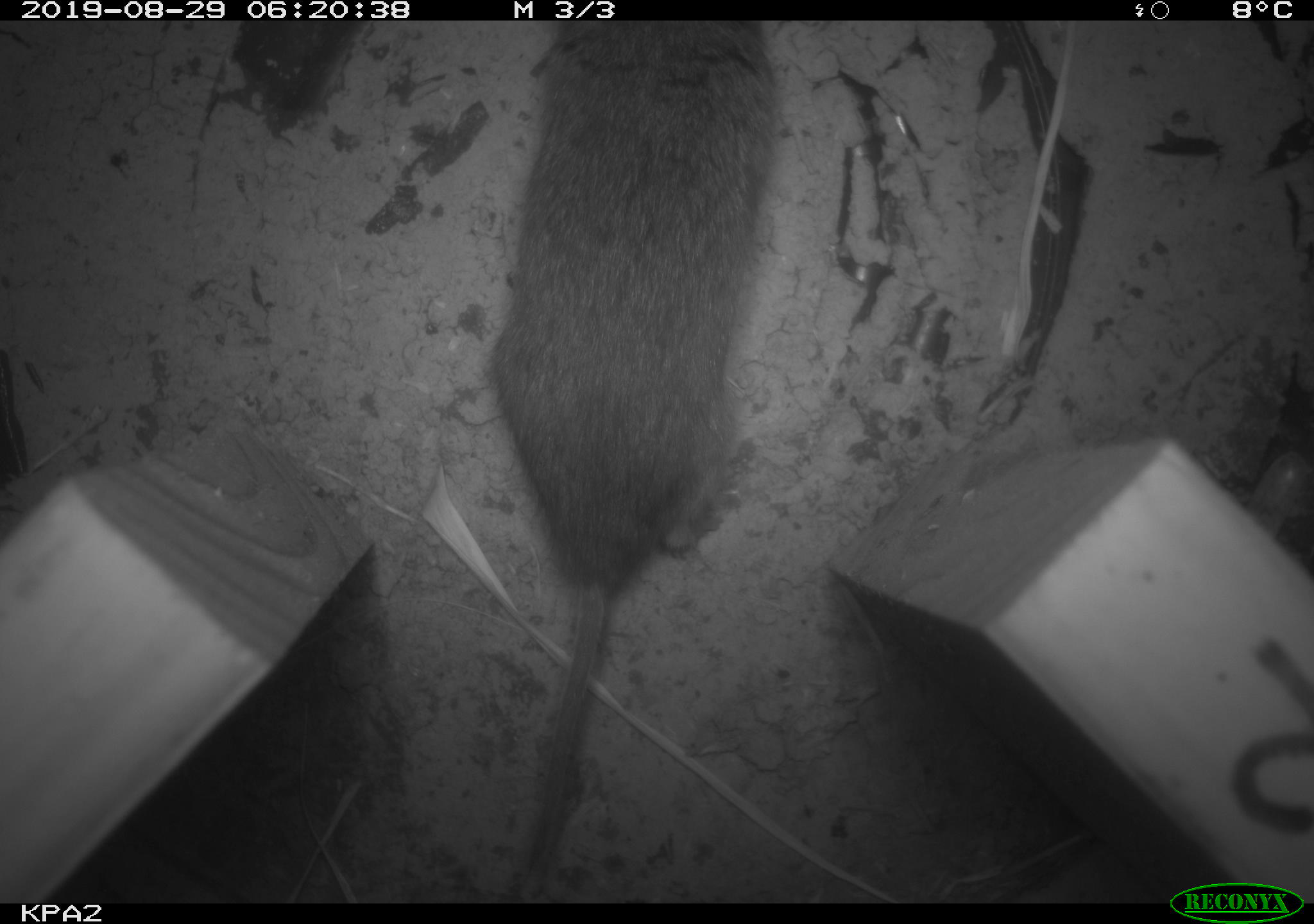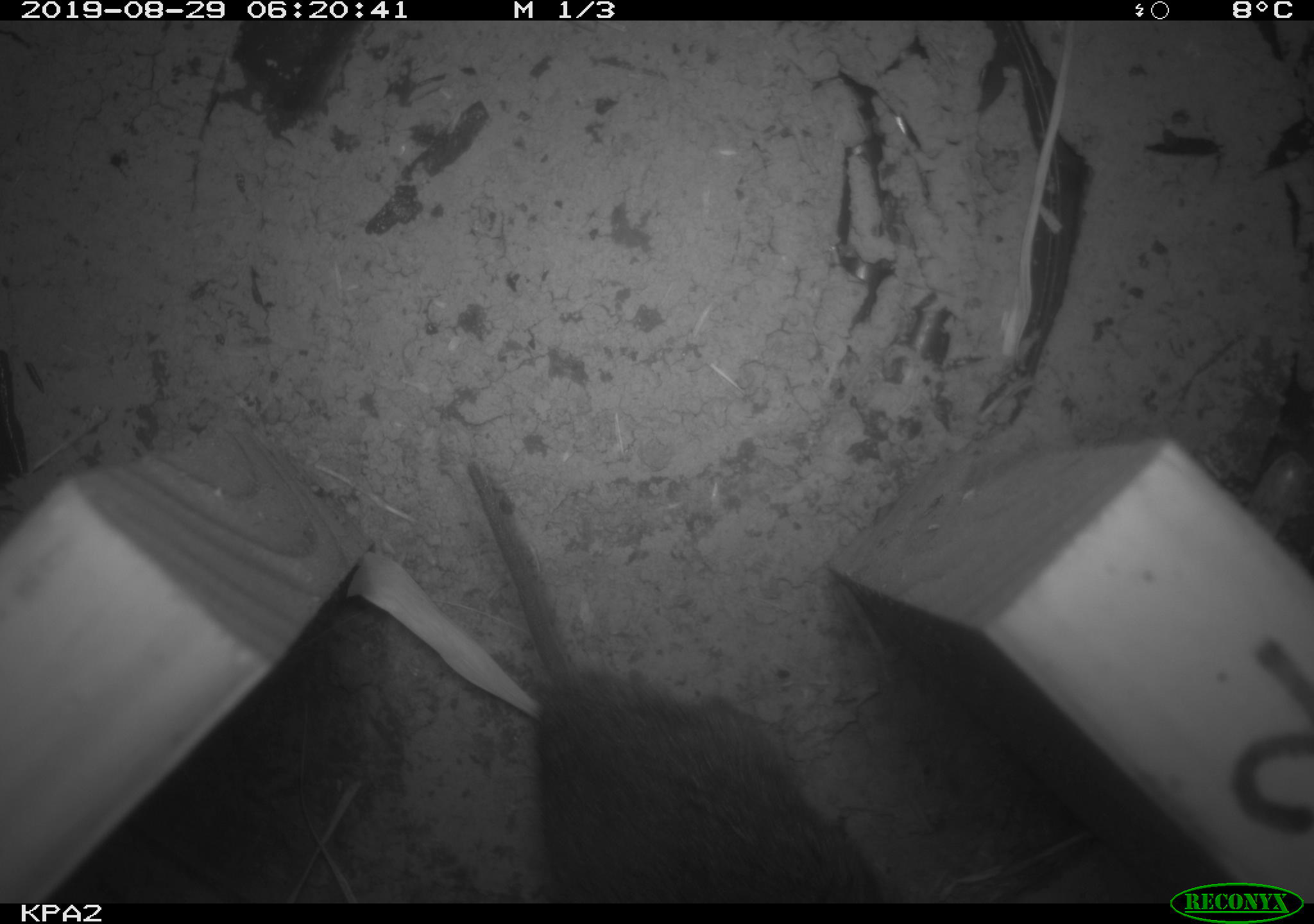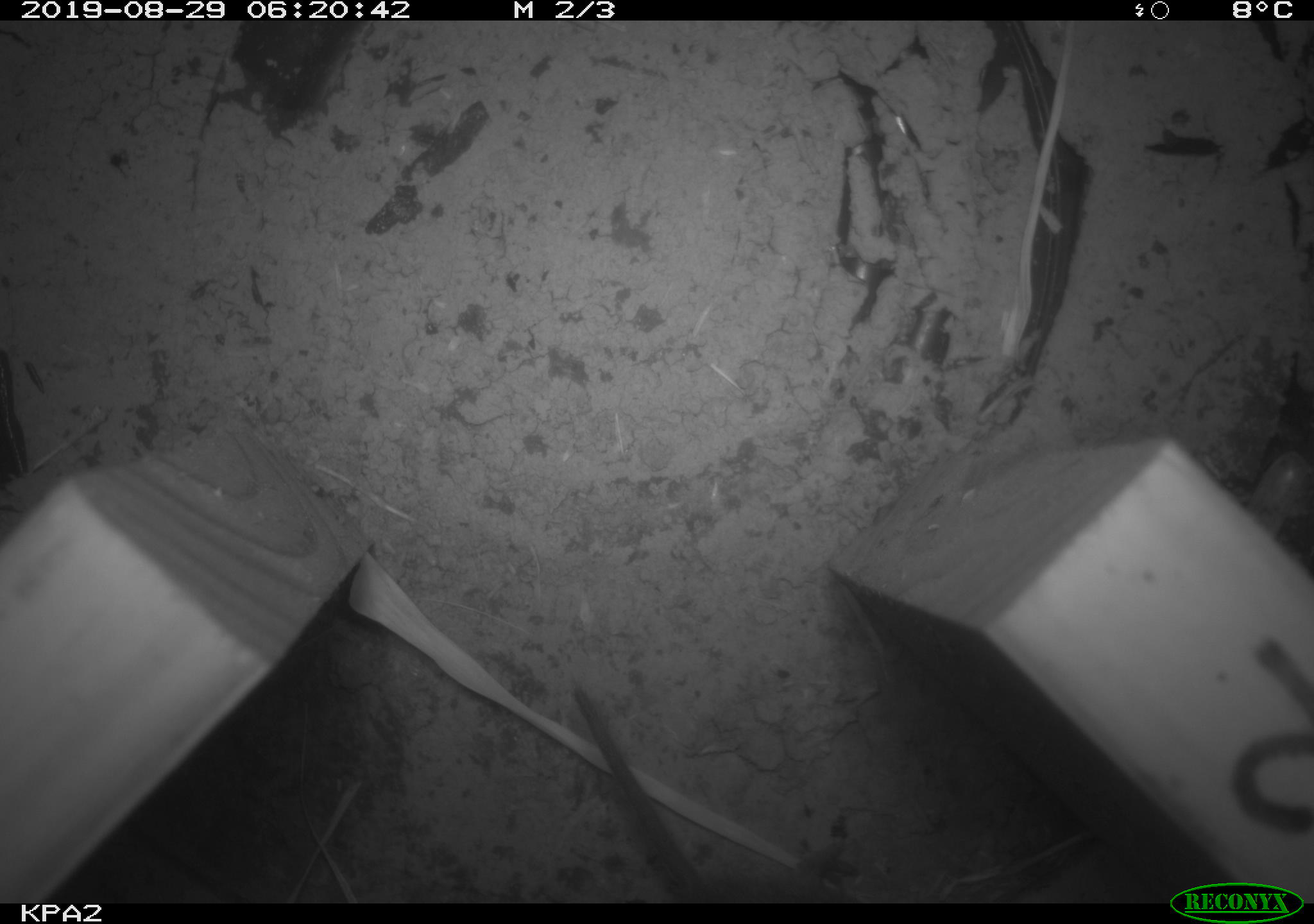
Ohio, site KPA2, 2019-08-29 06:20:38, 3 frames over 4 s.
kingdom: Animalia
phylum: Chordata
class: Mammalia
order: Rodentia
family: Cricetidae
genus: Microtus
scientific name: Microtus pennsylvanicus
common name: meadow vole